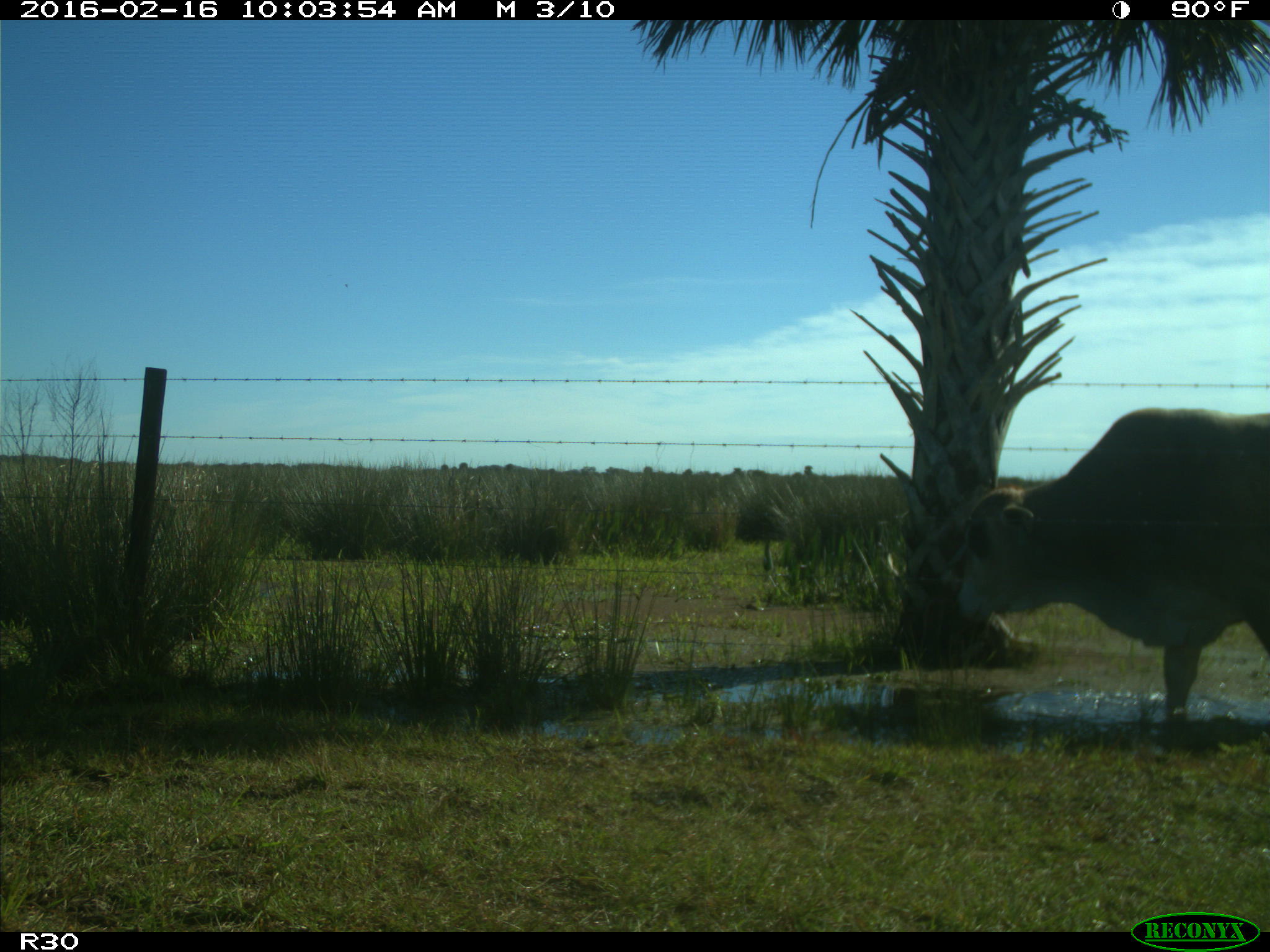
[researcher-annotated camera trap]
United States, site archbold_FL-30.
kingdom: Animalia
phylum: Chordata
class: Mammalia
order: Artiodactyla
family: Bovidae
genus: Bos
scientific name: Bos taurus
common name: domestic cow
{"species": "Bos taurus (domestic cow)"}